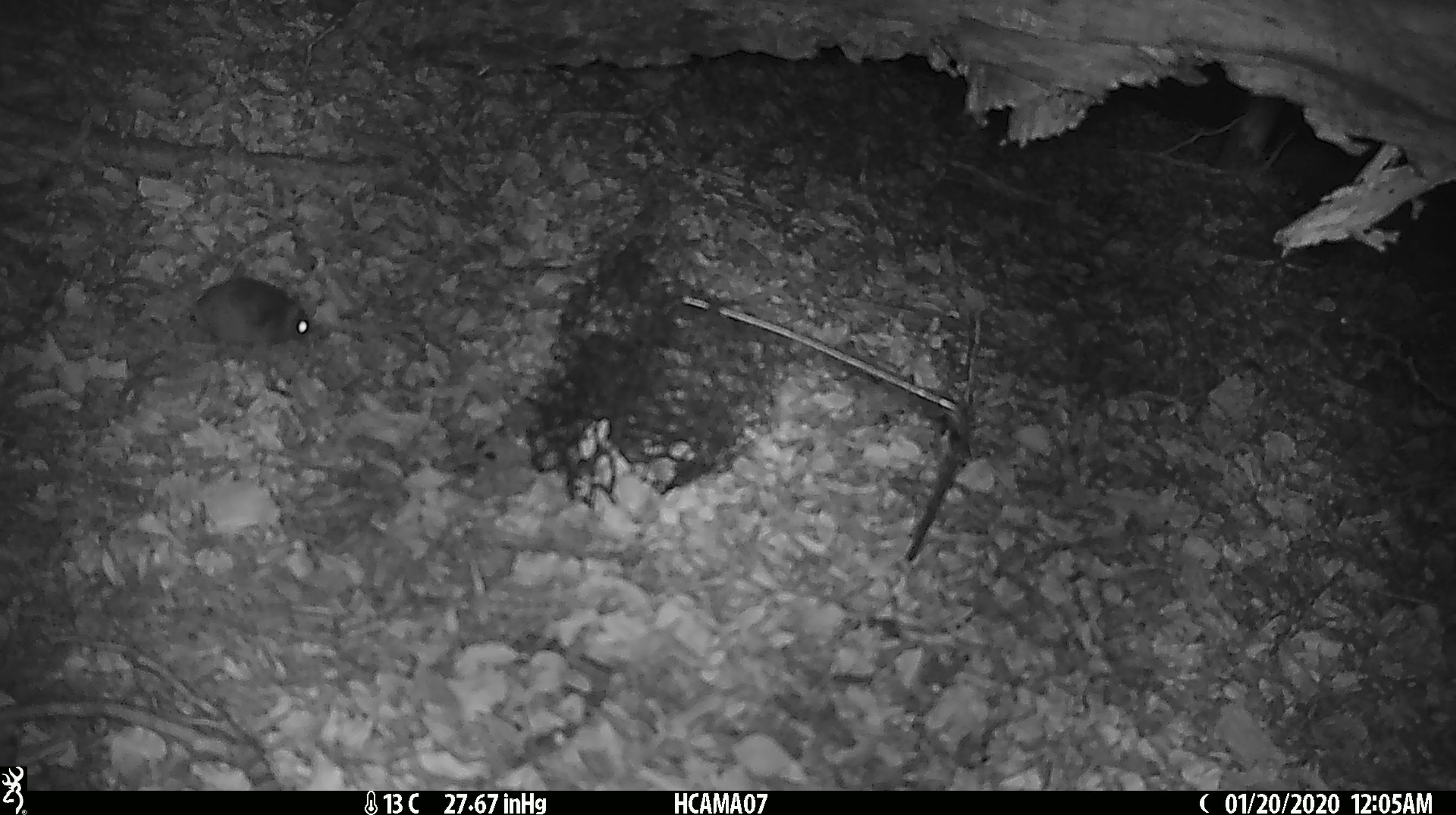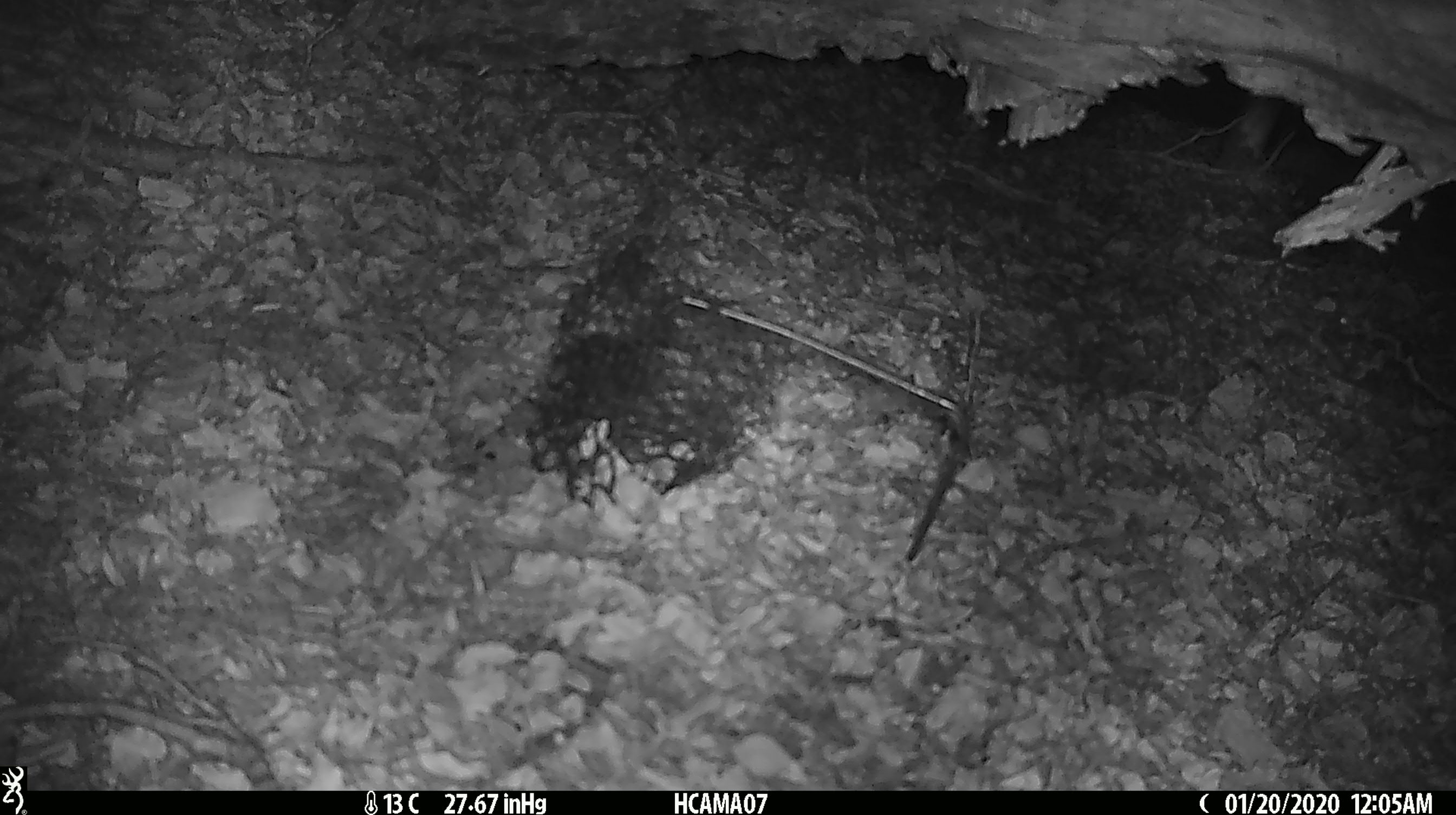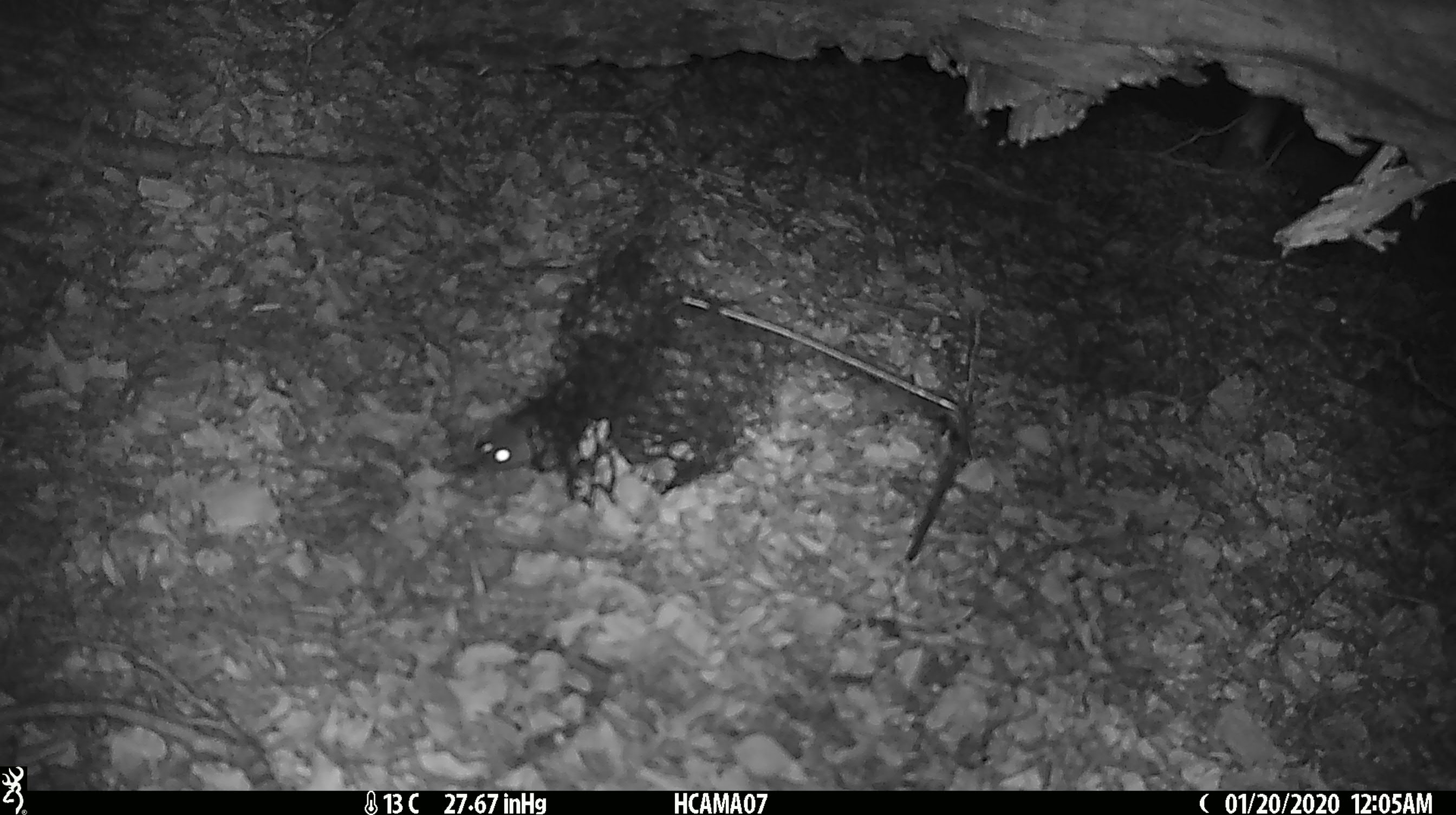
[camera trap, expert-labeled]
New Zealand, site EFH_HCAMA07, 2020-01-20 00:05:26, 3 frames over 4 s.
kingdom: Animalia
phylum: Chordata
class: Mammalia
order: Rodentia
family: Muridae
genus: Mus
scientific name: Mus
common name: mouse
Mouse (Mus).